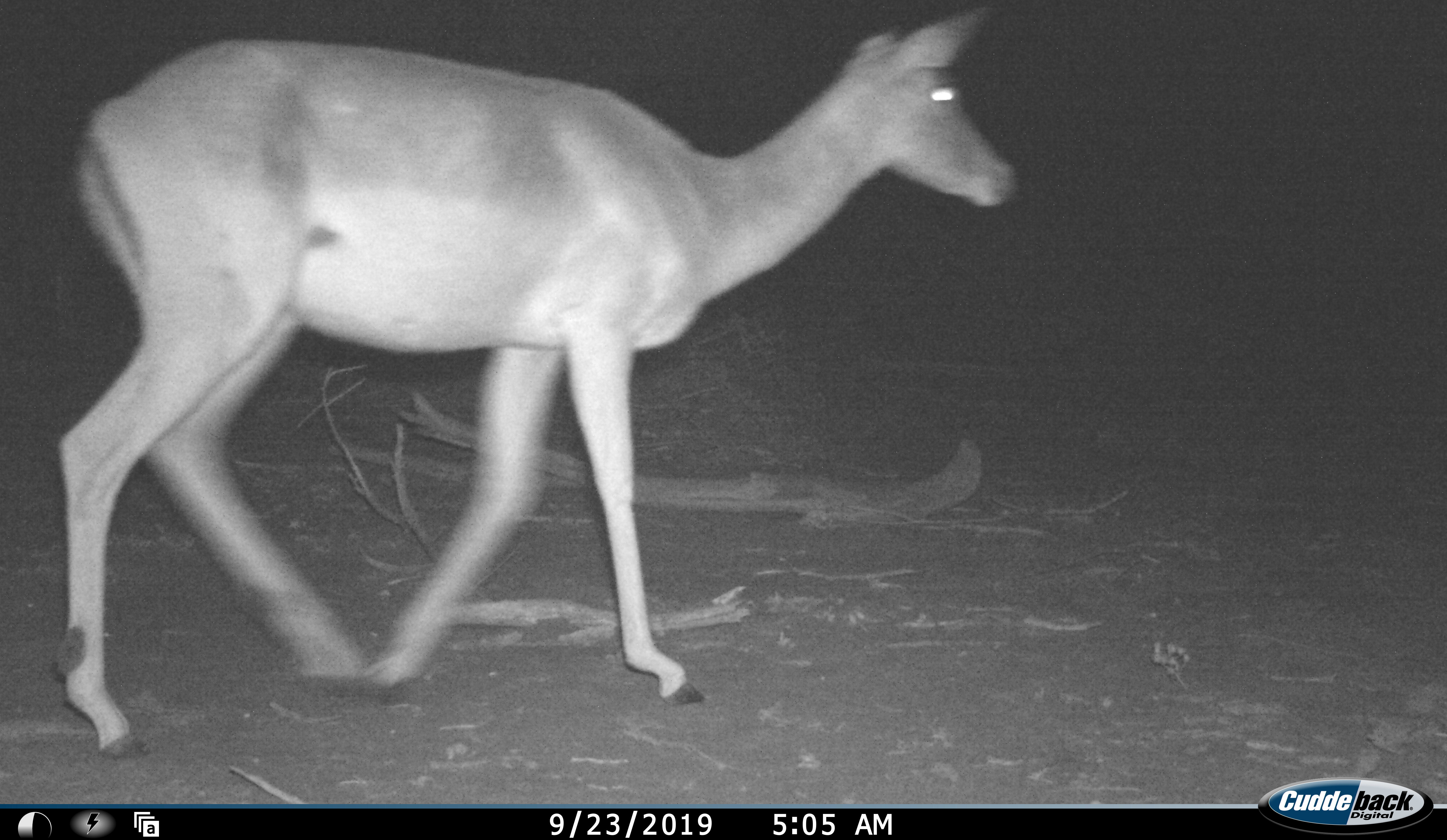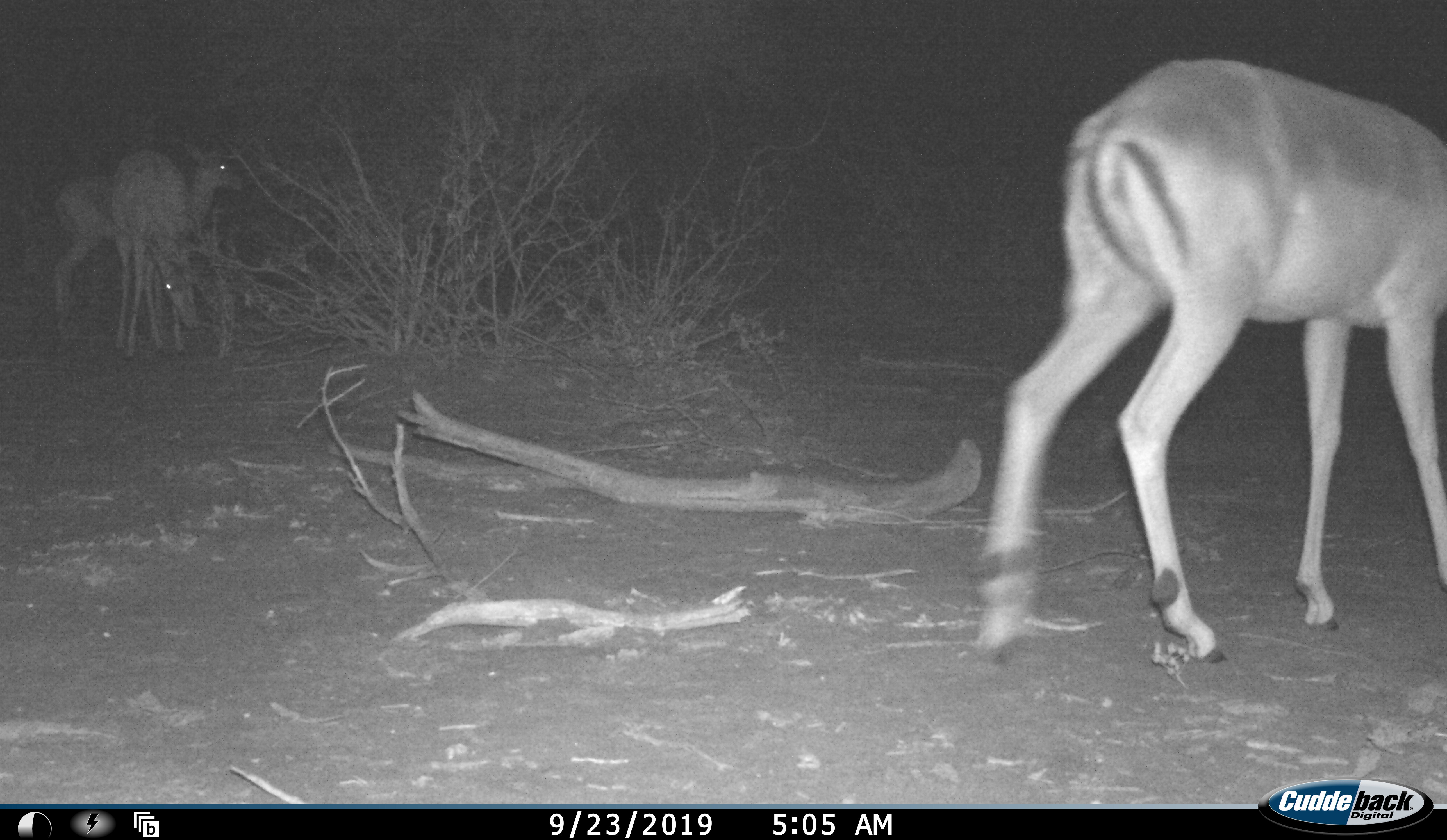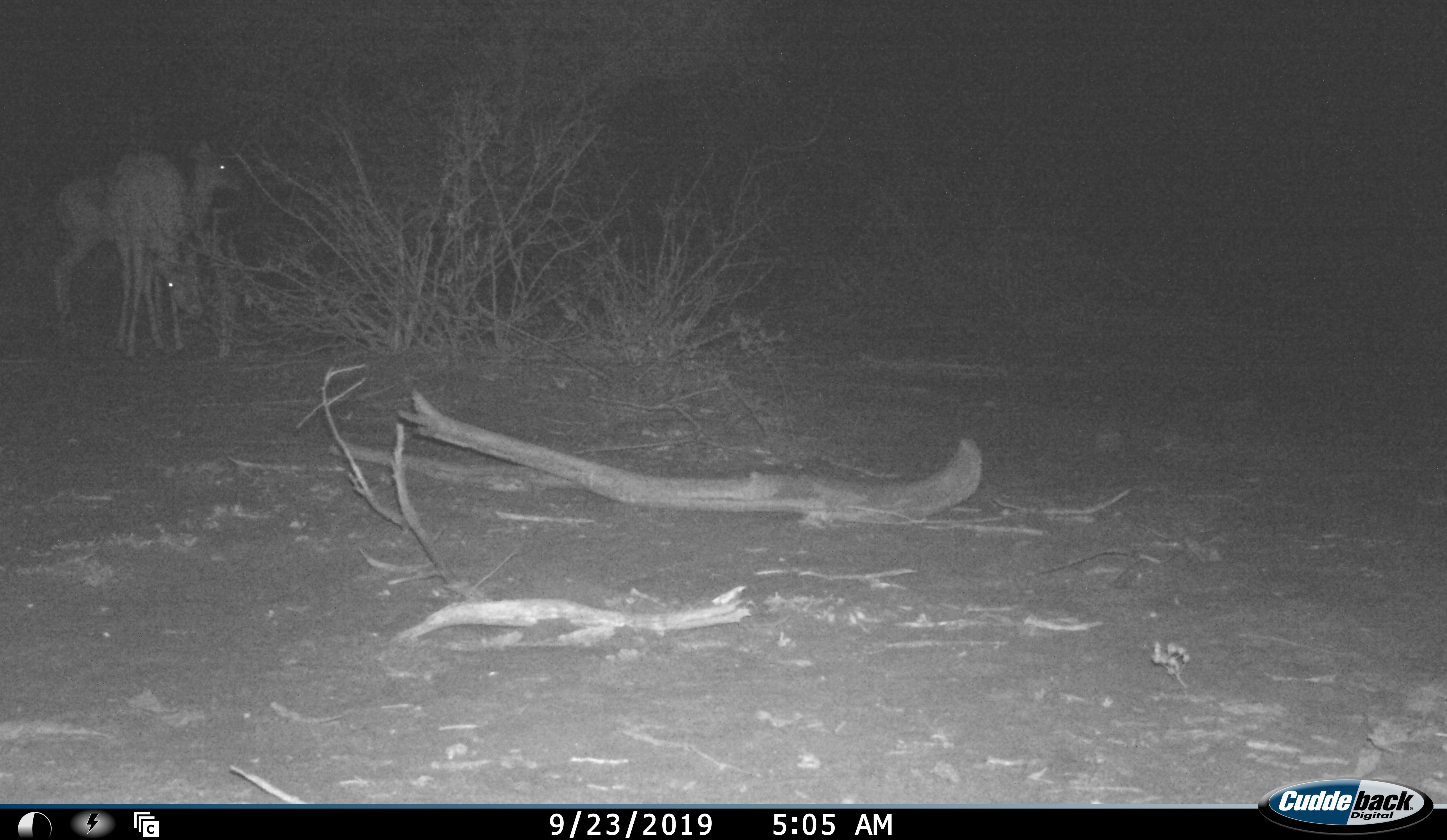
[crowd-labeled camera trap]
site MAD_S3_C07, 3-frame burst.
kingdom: Animalia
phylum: Chordata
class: Mammalia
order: Artiodactyla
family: Bovidae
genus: Aepyceros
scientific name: Aepyceros melampus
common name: impala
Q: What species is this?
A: Impala (Aepyceros melampus).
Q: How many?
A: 3.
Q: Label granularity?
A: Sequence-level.